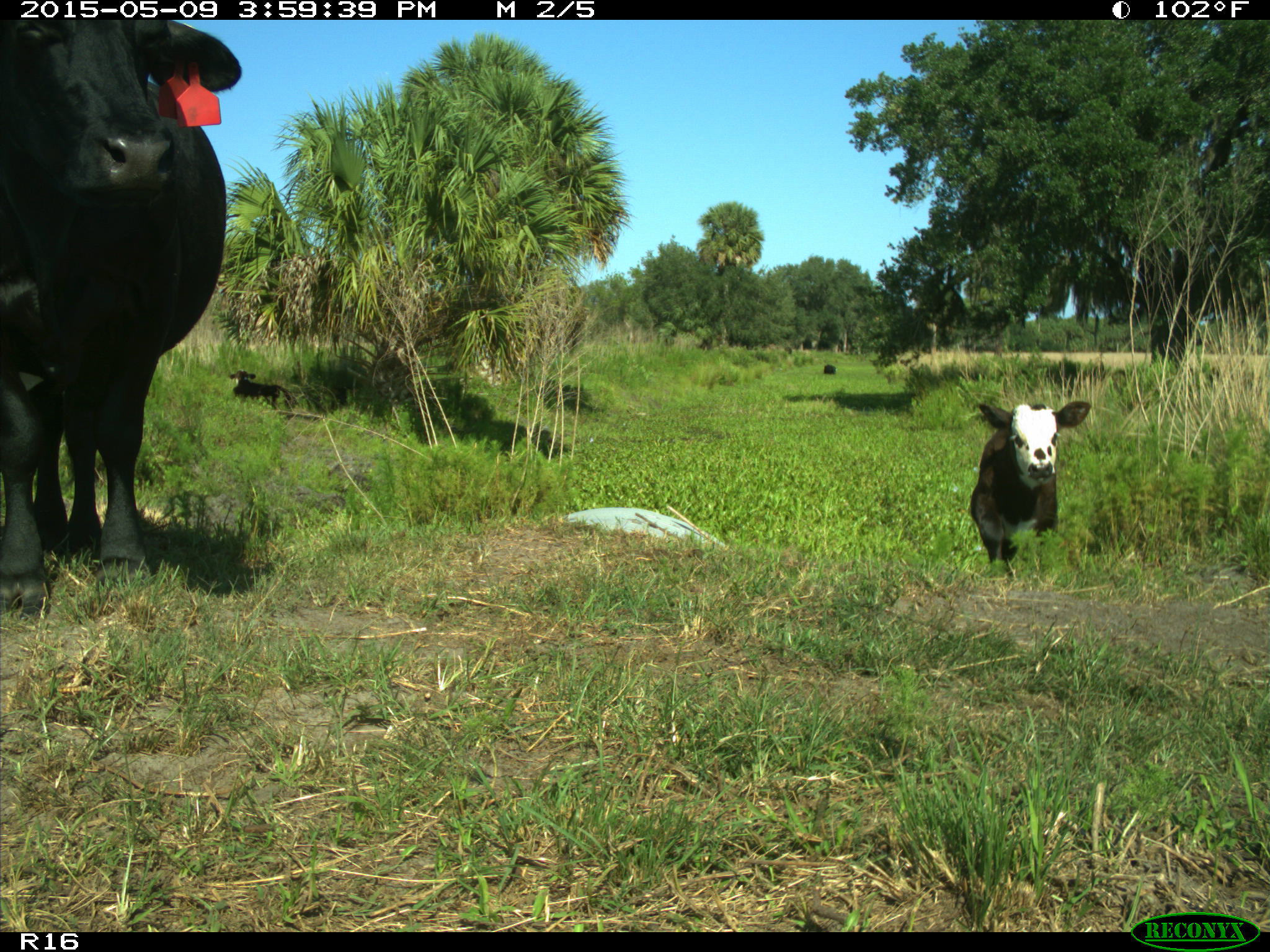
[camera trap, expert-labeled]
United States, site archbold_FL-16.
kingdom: Animalia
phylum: Chordata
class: Mammalia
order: Artiodactyla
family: Bovidae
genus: Bos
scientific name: Bos taurus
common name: domestic cow